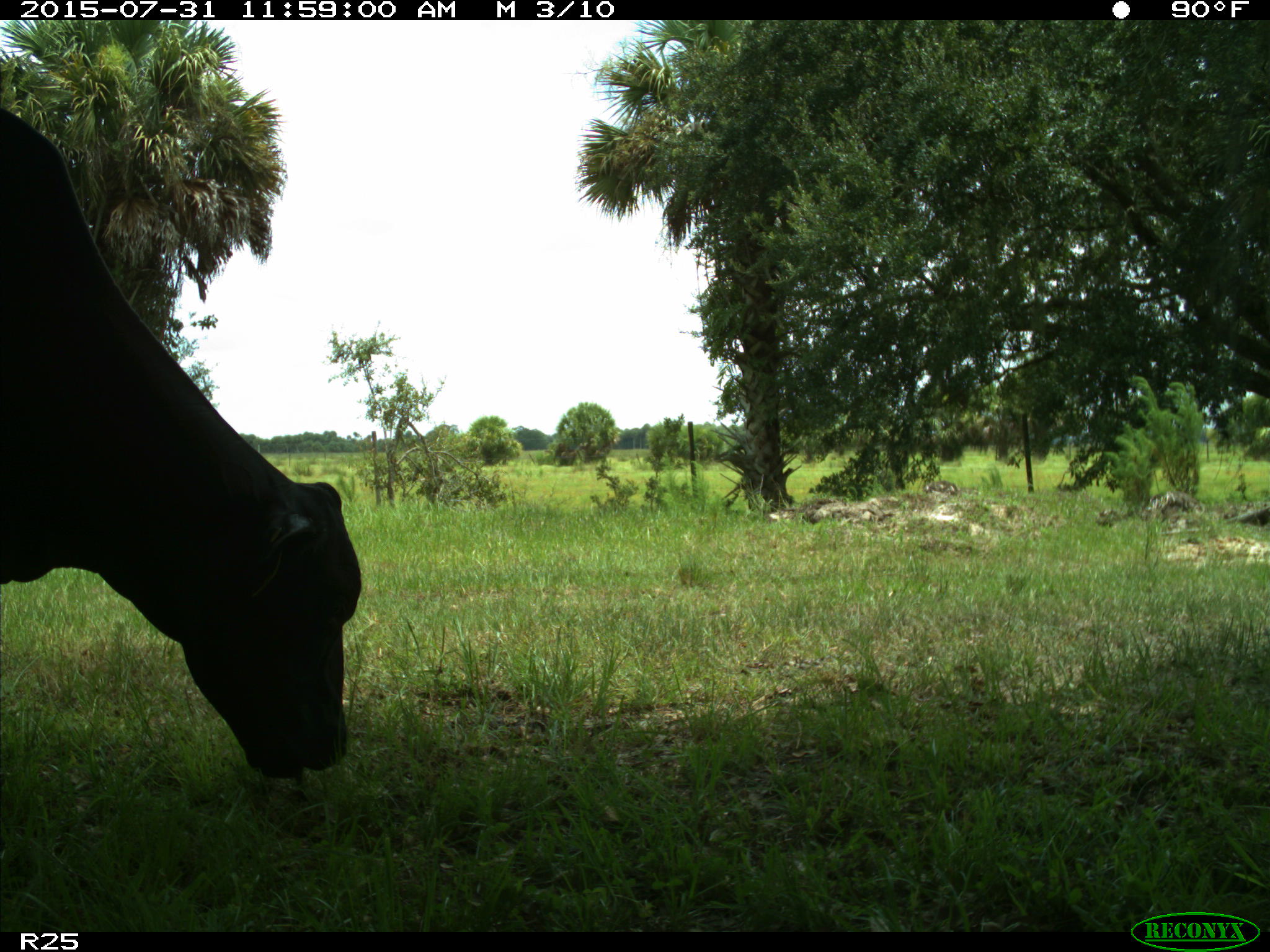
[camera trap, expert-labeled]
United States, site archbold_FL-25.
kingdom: Animalia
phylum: Chordata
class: Mammalia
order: Artiodactyla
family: Bovidae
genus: Bos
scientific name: Bos taurus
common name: domestic cow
Bos taurus (domestic cow).